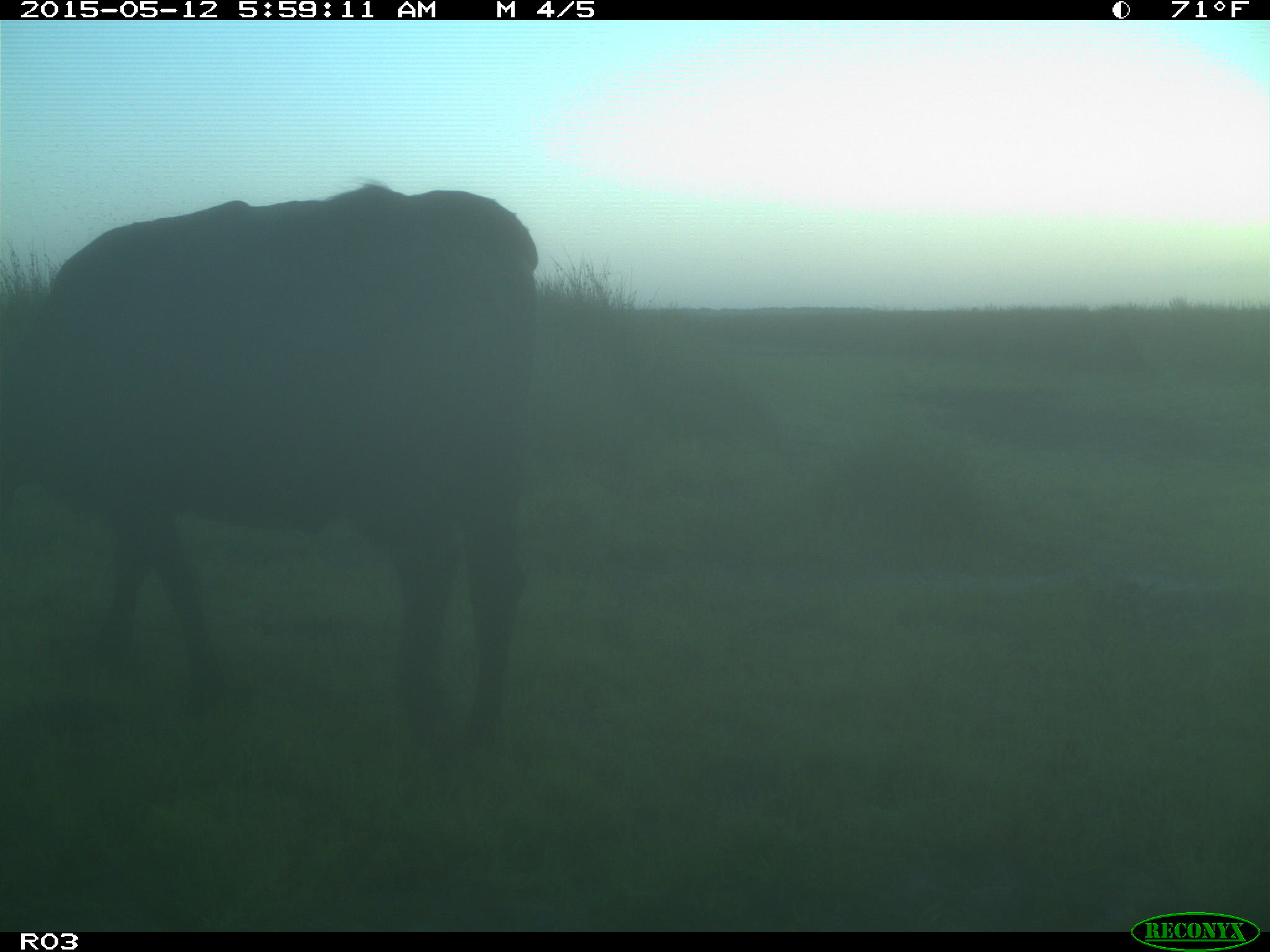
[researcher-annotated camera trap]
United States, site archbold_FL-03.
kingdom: Animalia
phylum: Chordata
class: Mammalia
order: Artiodactyla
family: Bovidae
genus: Bos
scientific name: Bos taurus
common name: domestic cow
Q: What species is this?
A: Bos taurus (domestic cow).